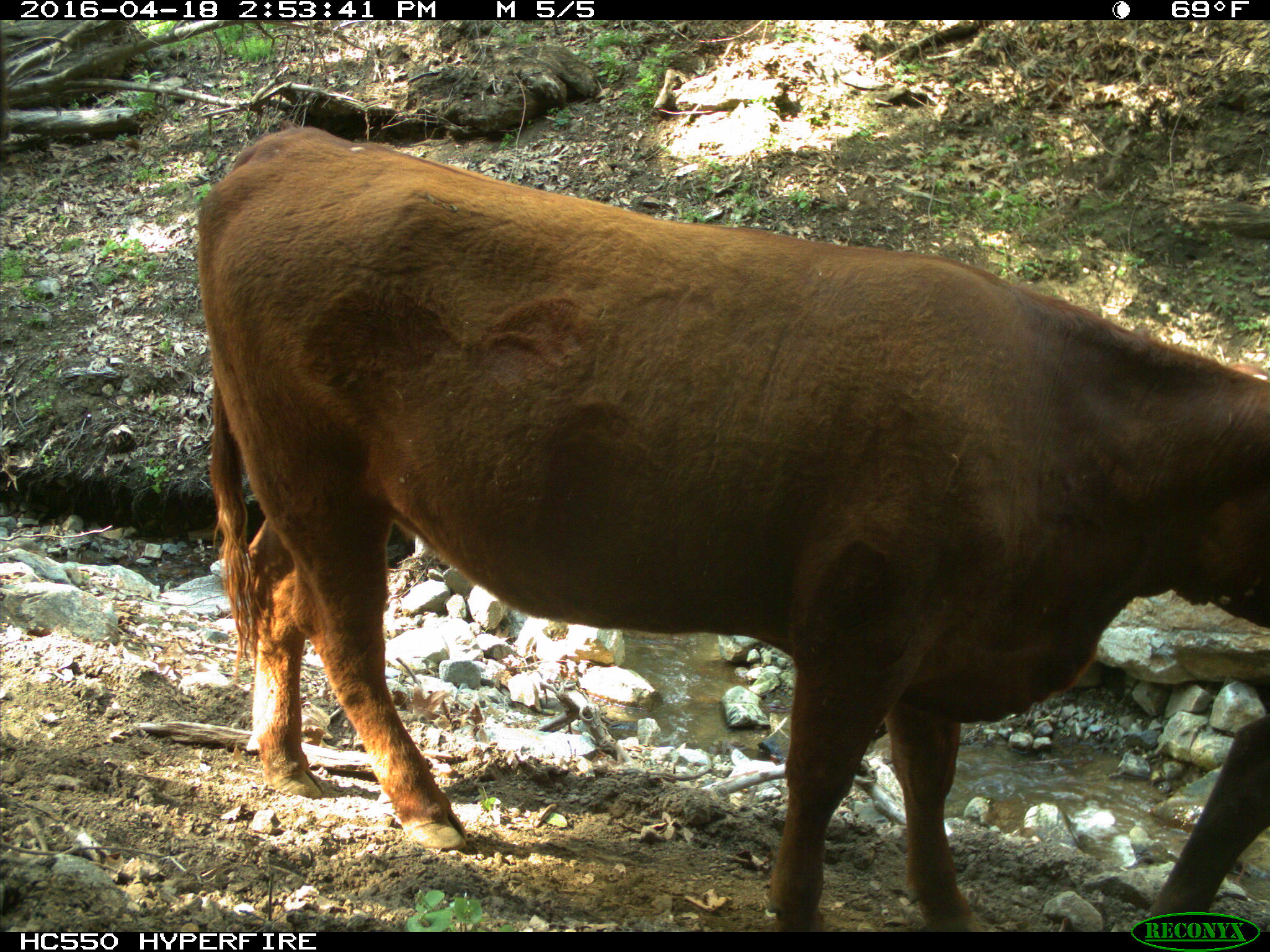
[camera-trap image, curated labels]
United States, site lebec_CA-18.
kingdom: Animalia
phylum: Chordata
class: Mammalia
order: Artiodactyla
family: Bovidae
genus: Bos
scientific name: Bos taurus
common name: domestic cow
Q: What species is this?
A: Bos taurus (domestic cow).